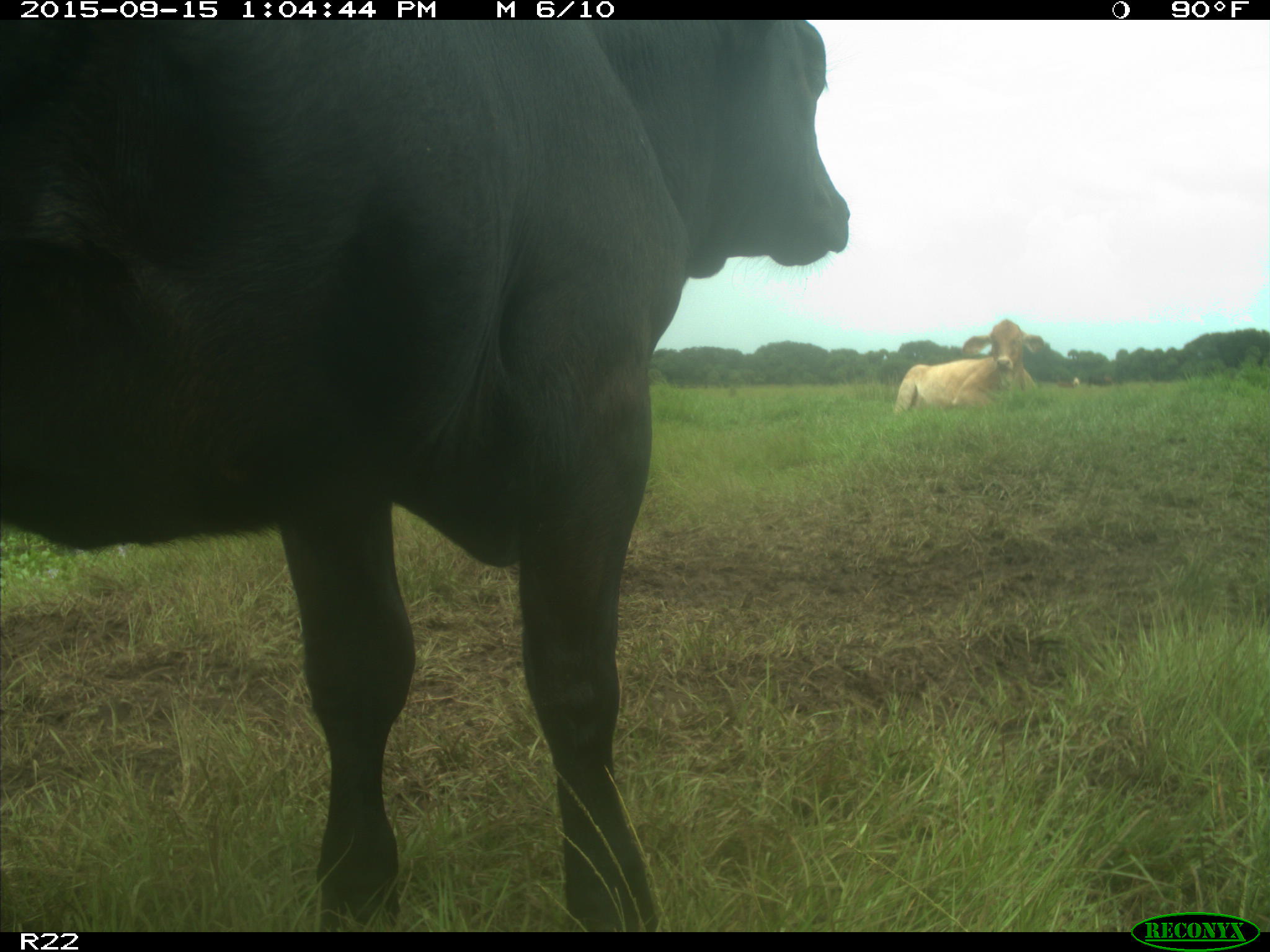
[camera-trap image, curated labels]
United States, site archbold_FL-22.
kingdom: Animalia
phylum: Chordata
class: Mammalia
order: Artiodactyla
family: Bovidae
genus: Bos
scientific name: Bos taurus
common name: domestic cow